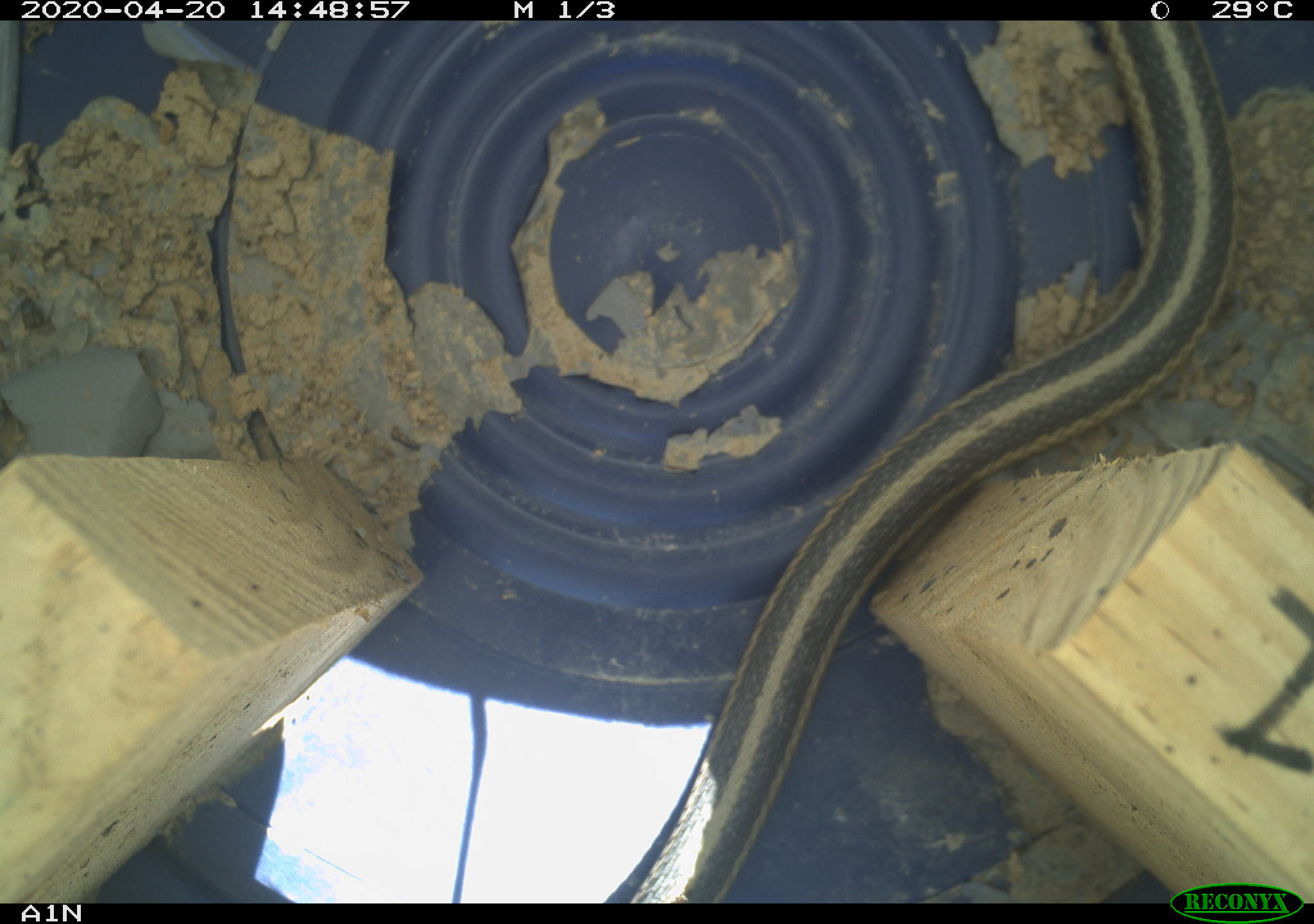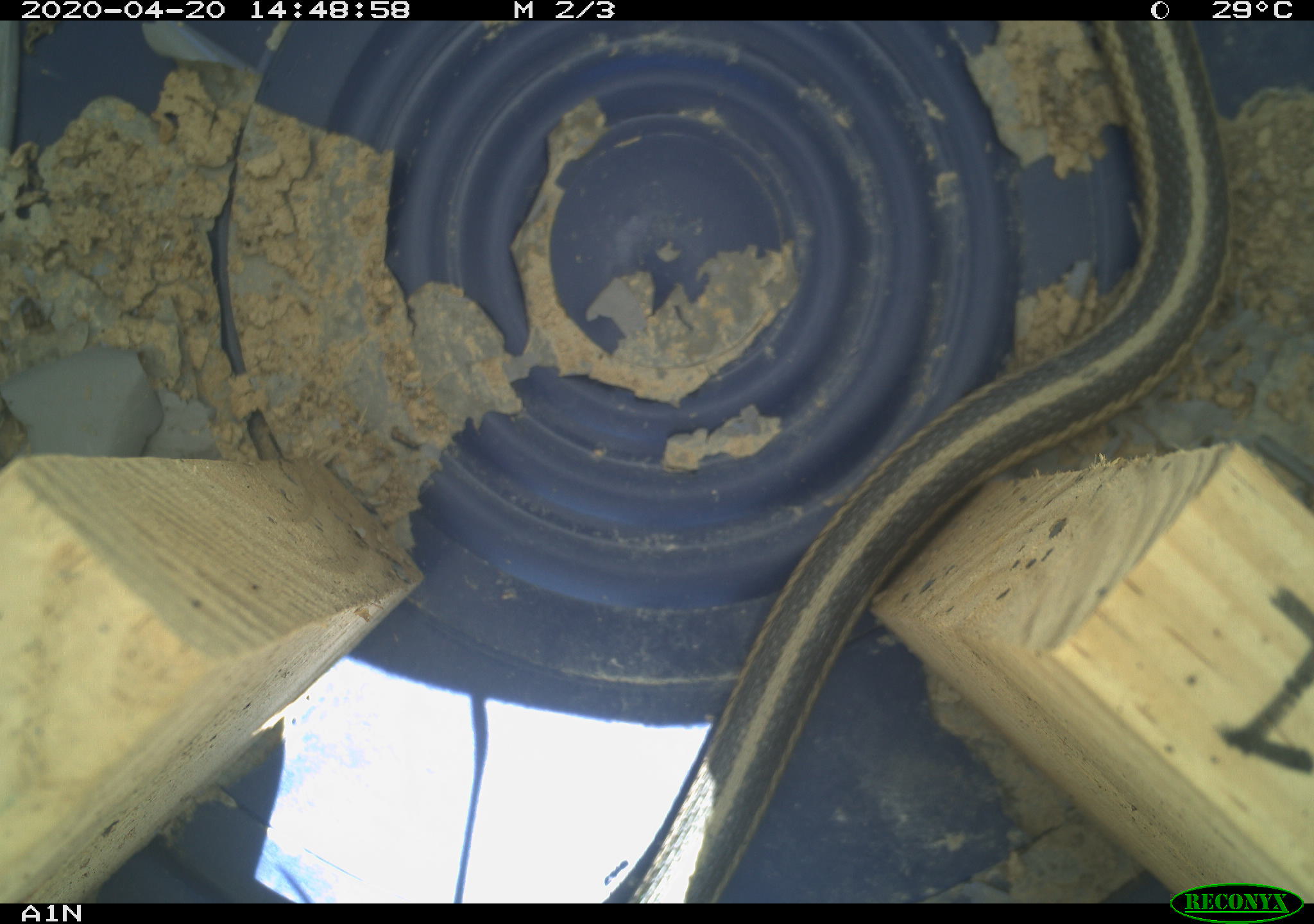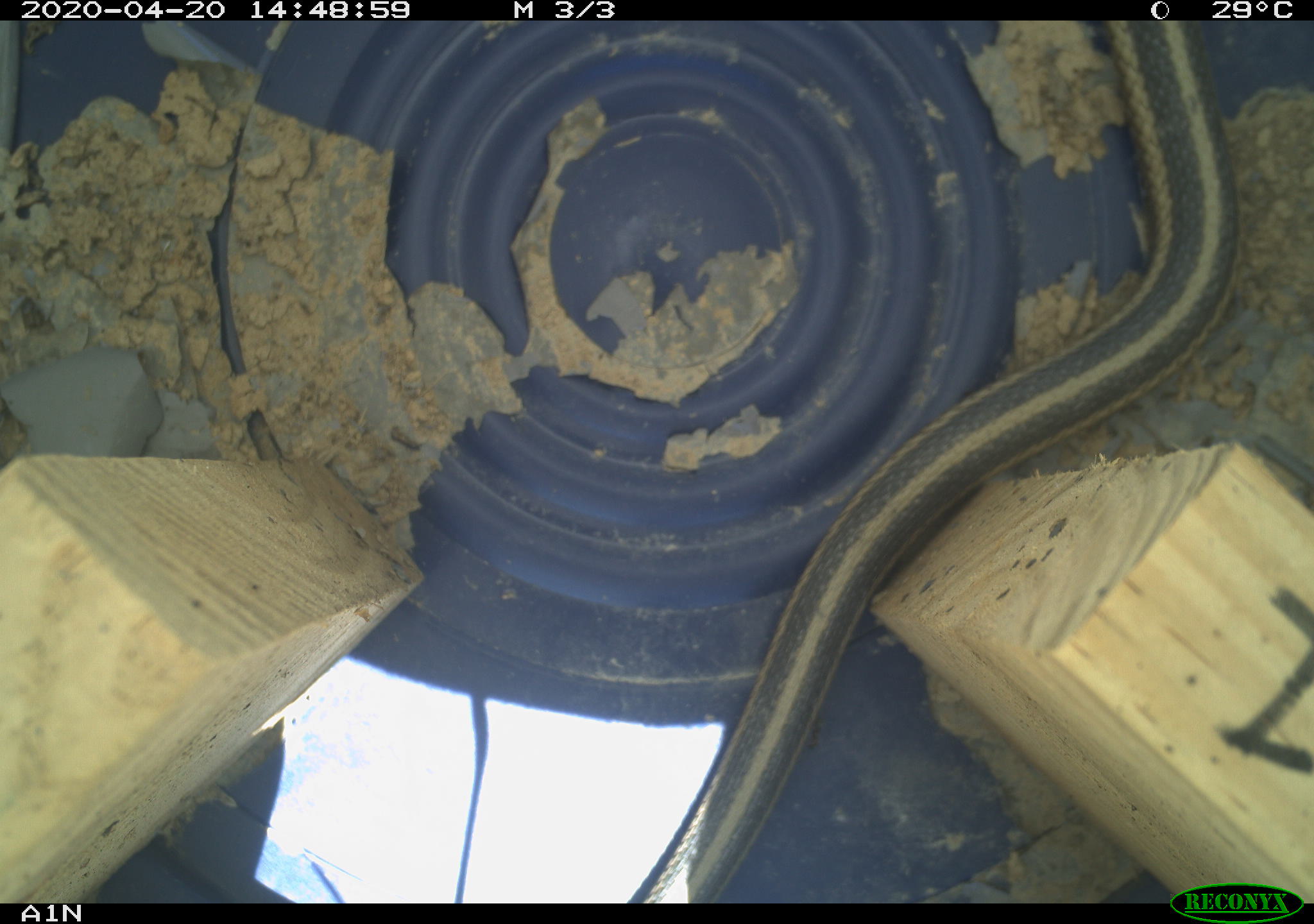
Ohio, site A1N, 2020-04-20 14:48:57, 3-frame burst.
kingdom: Animalia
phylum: Chordata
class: Reptilia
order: Squamata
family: Colubridae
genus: Thamnophis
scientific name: Thamnophis sirtalis sirtalis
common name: eastern gartersnake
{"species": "eastern gartersnake (Thamnophis sirtalis sirtalis)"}